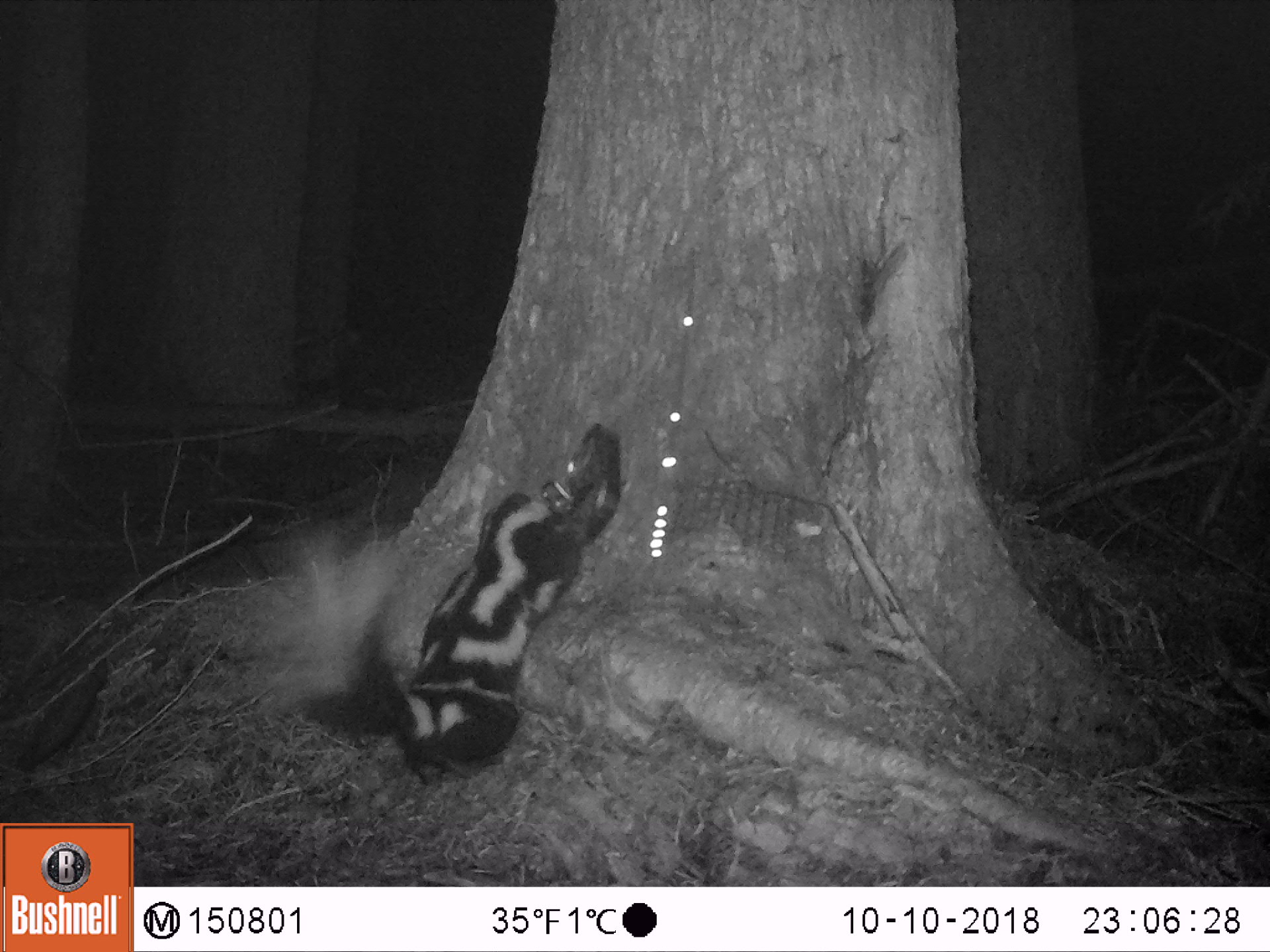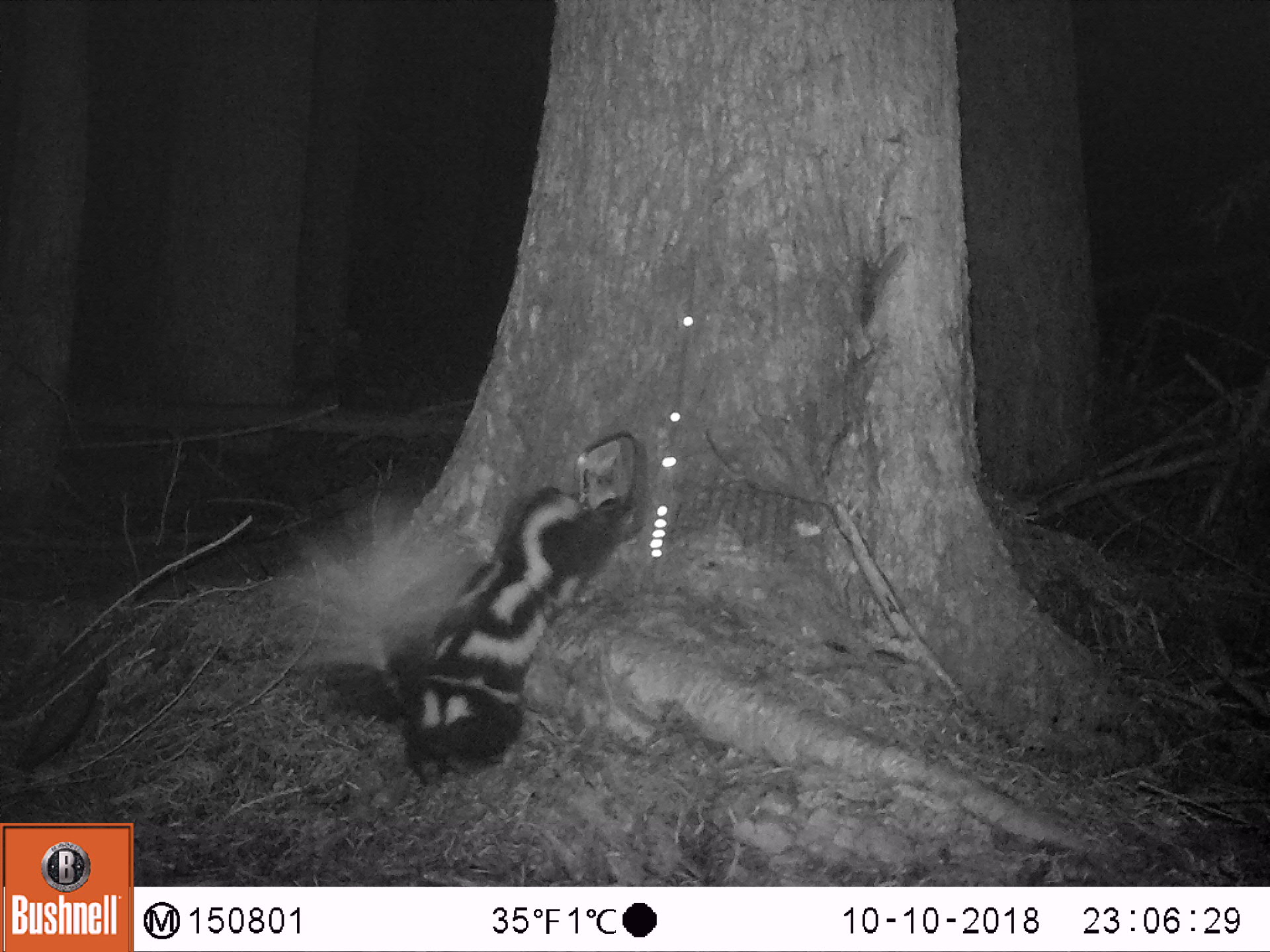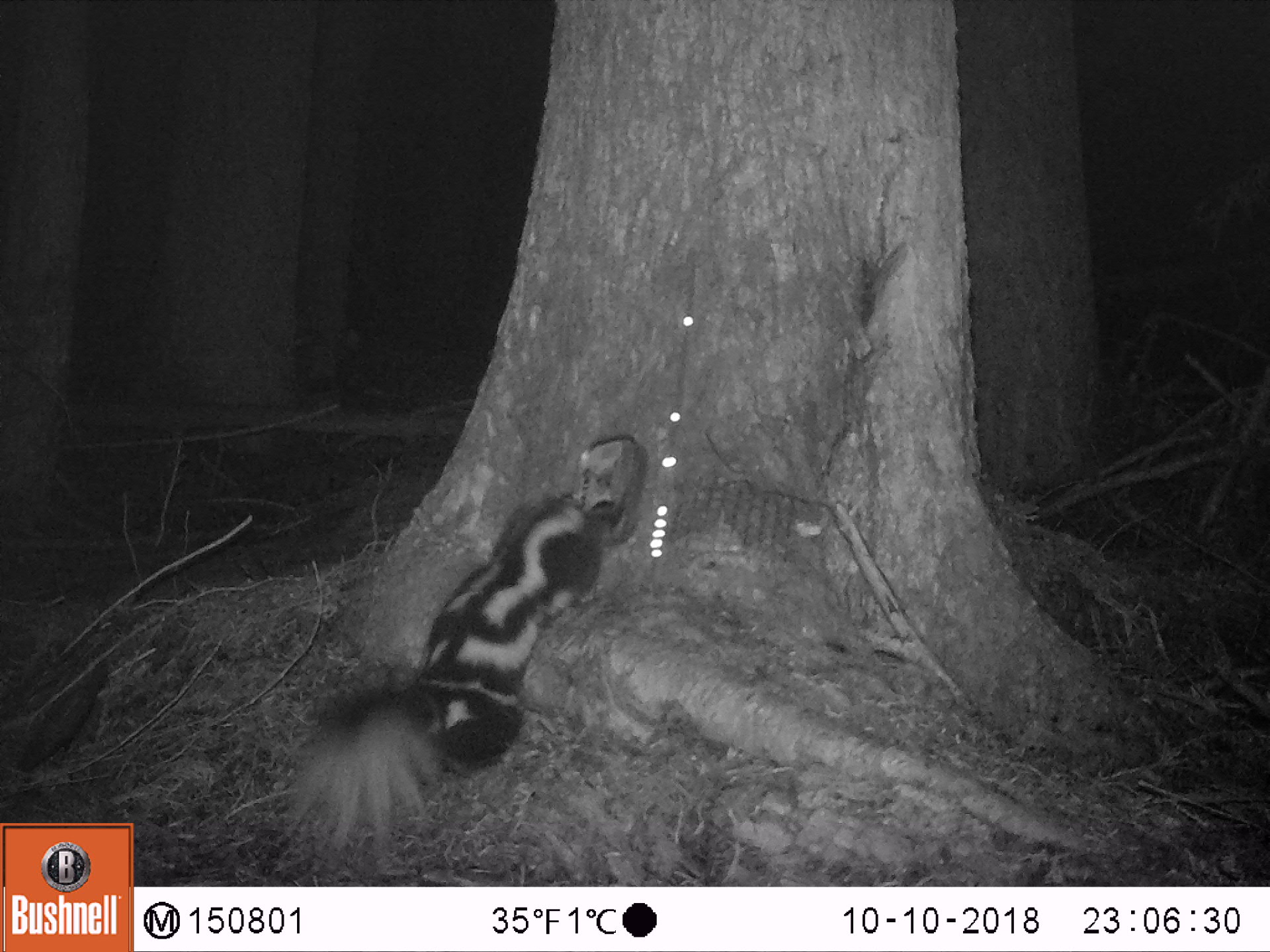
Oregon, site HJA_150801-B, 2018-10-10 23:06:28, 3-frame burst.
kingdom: Animalia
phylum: Chordata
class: Mammalia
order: Carnivora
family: Mephitidae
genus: Spilogale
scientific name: Spilogale gracilis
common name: western spotted skunk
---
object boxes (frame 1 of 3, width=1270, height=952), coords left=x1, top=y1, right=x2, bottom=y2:
western spotted skunk: left=287, top=483, right=587, bottom=780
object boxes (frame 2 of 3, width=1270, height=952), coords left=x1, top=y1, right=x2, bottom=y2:
western spotted skunk: left=293, top=453, right=640, bottom=792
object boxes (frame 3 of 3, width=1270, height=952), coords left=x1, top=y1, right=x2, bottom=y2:
western spotted skunk: left=245, top=483, right=625, bottom=868